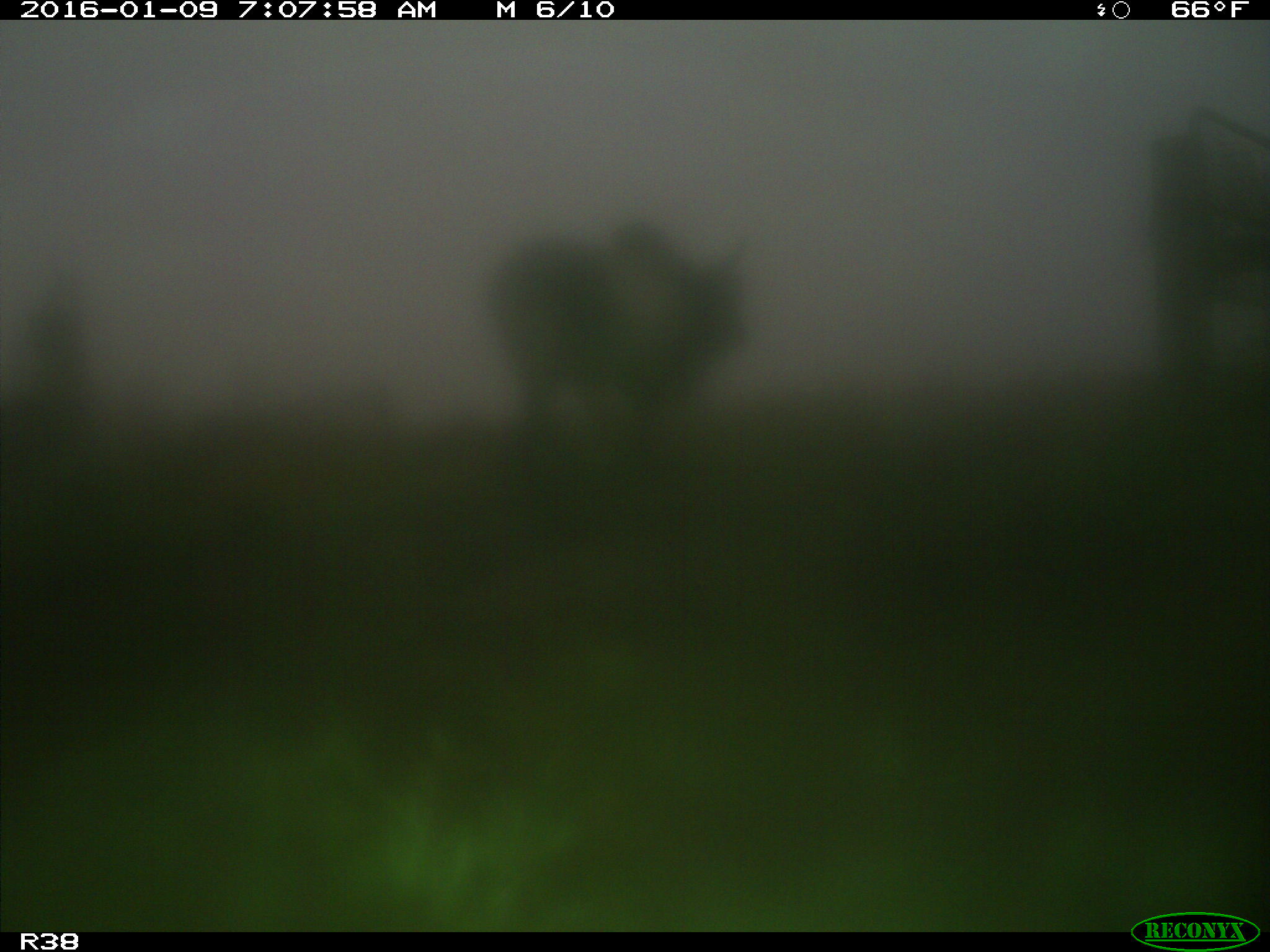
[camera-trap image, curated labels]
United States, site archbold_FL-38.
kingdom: Animalia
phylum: Chordata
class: Mammalia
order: Artiodactyla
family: Bovidae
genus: Bos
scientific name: Bos taurus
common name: domestic cow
Bos taurus (domestic cow).